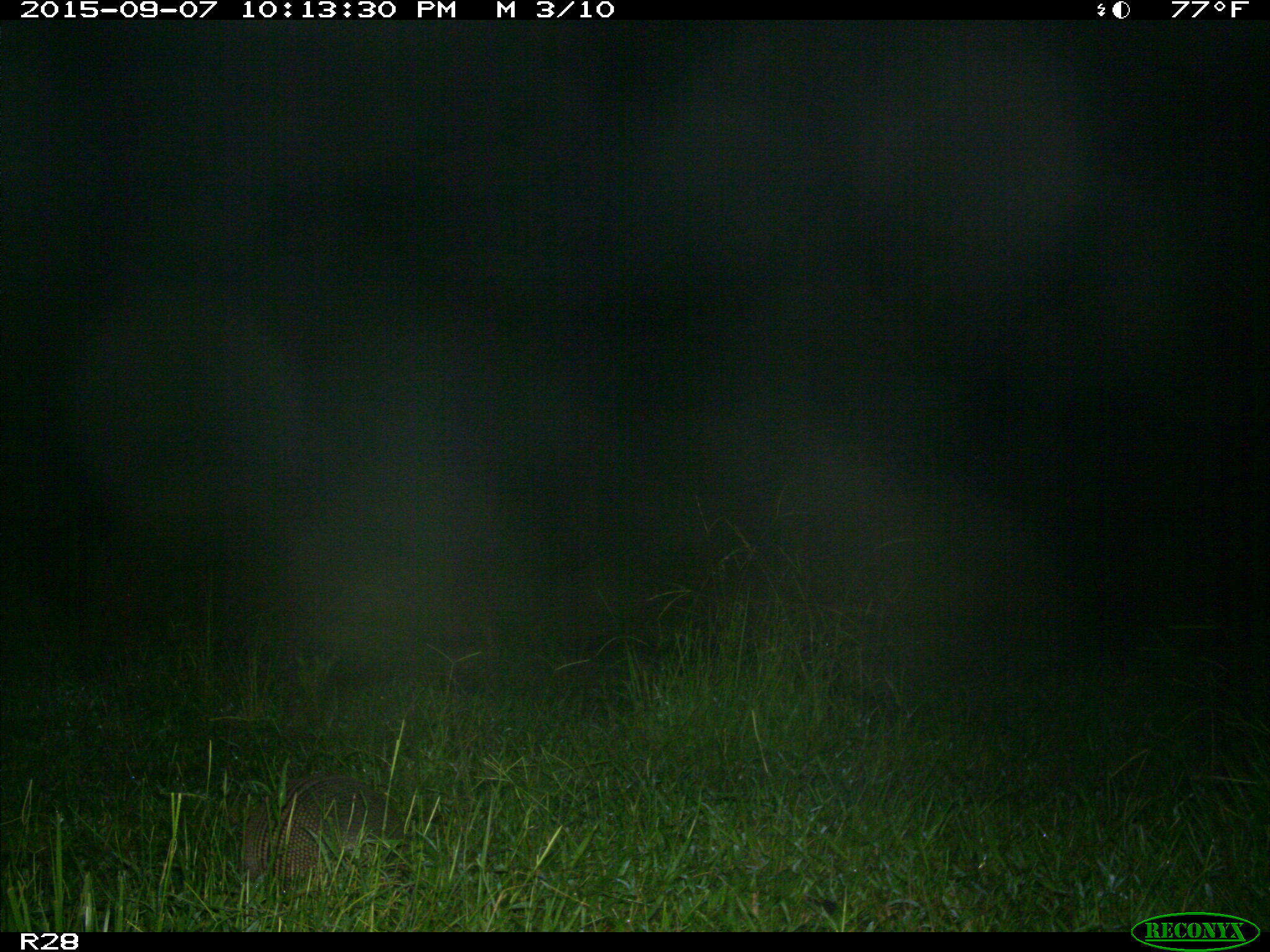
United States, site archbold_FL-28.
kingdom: Animalia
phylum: Chordata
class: Mammalia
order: Cingulata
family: Dasypodidae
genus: Dasypus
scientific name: Dasypus novemcinctus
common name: nine-banded armadillo